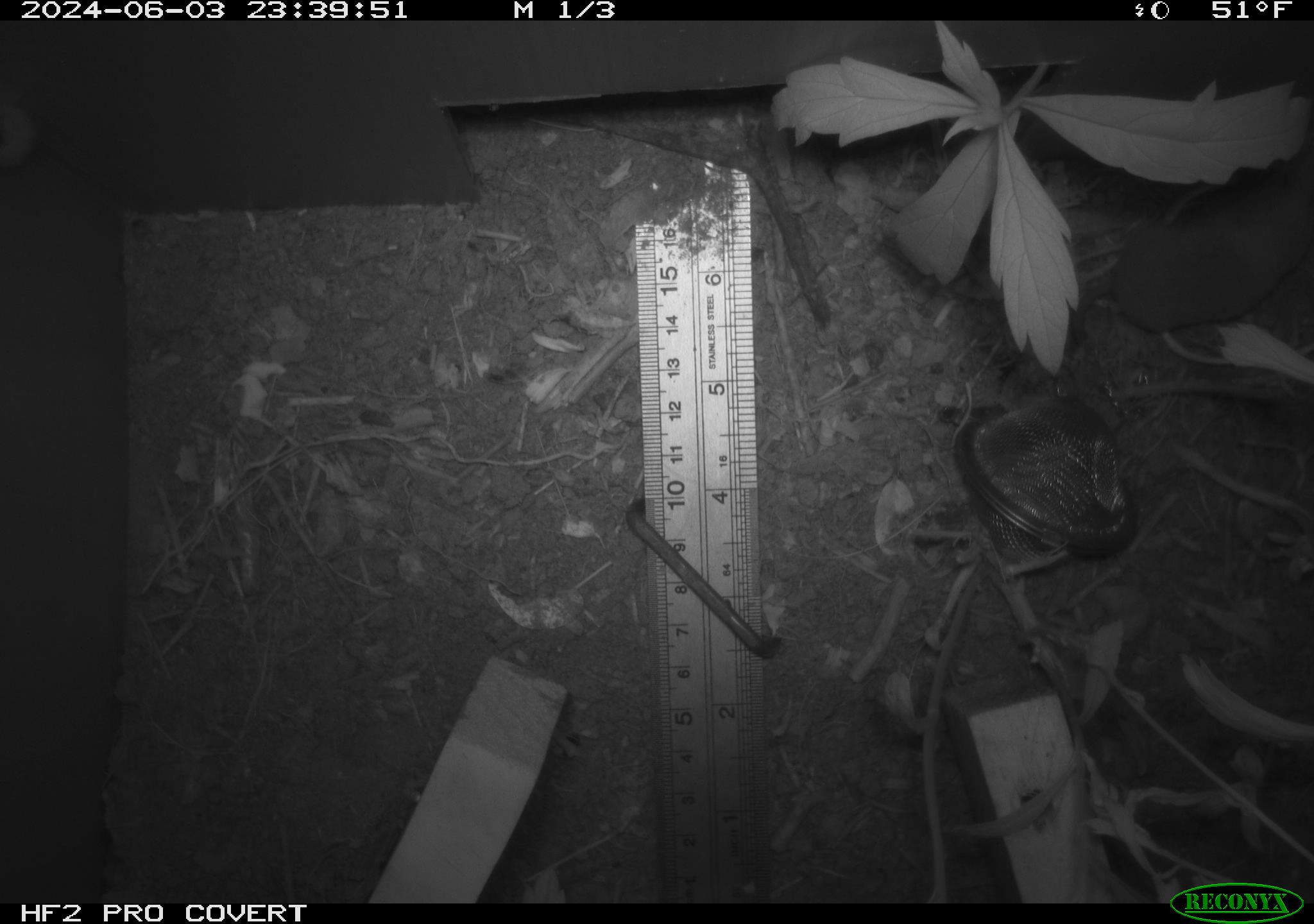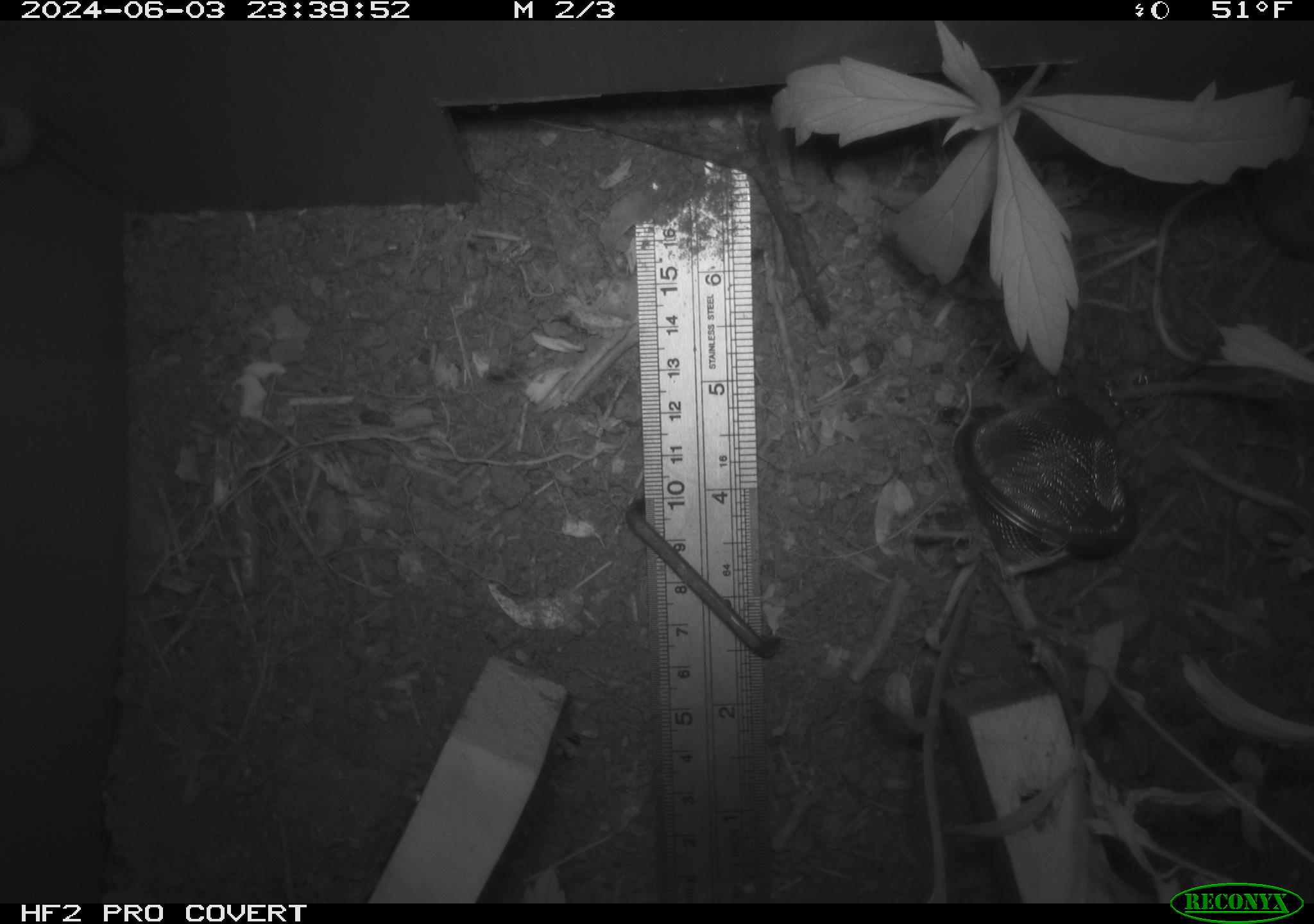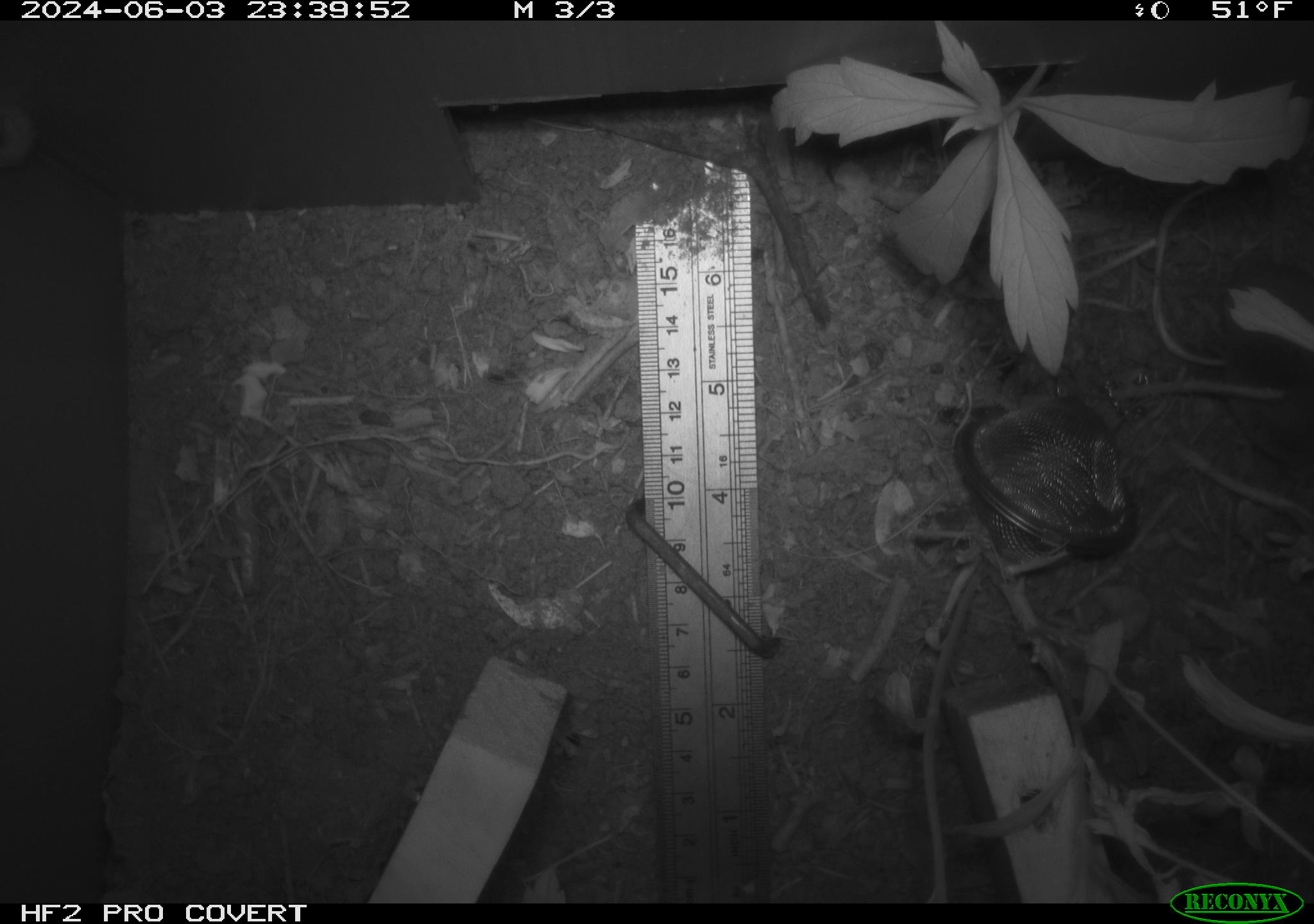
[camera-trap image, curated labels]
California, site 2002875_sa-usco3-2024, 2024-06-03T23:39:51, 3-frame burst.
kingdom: Animalia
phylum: Chordata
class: Mammalia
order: Eulipotyphla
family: Soricidae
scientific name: Soricidae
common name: shrews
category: soricidae family